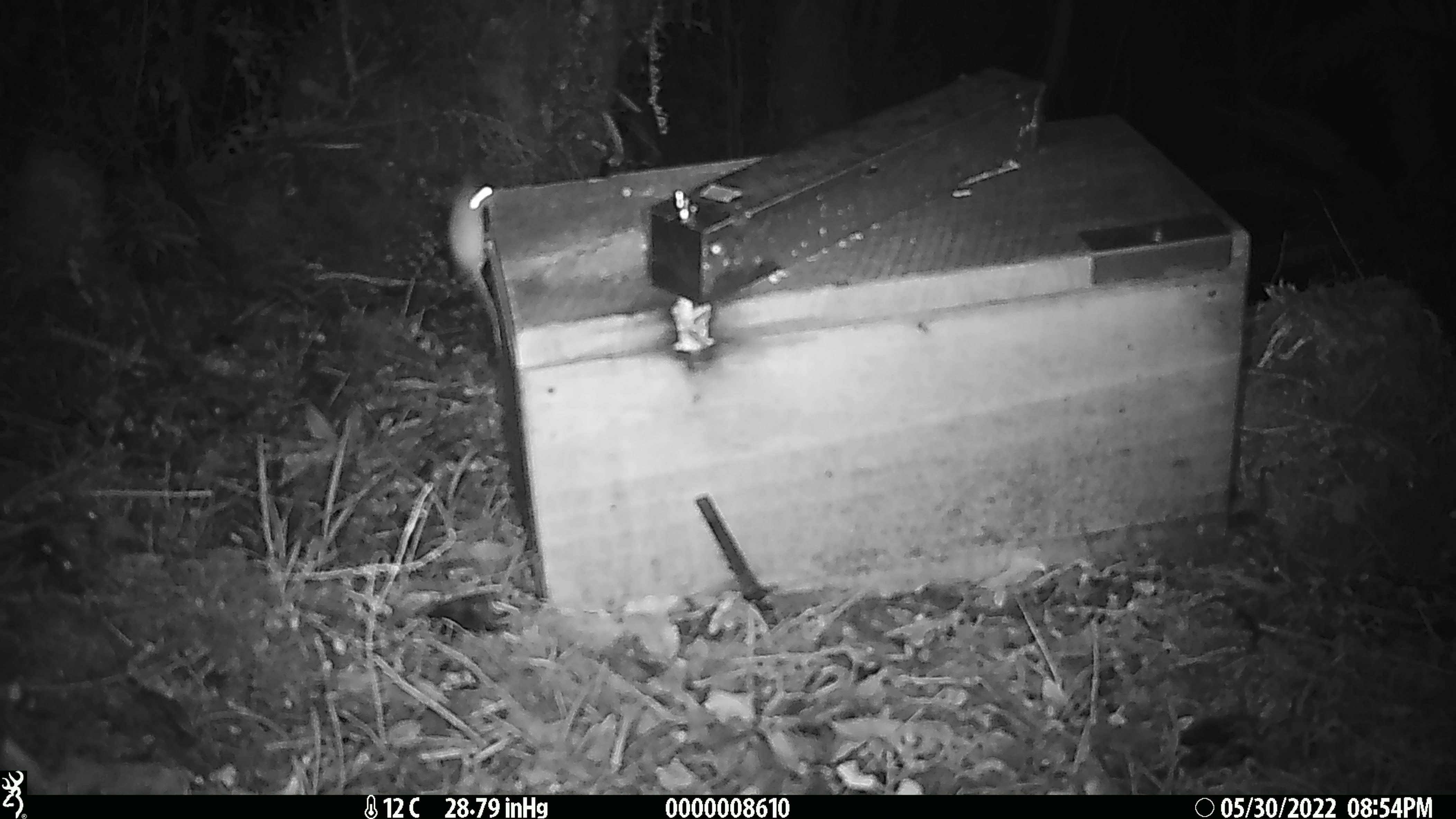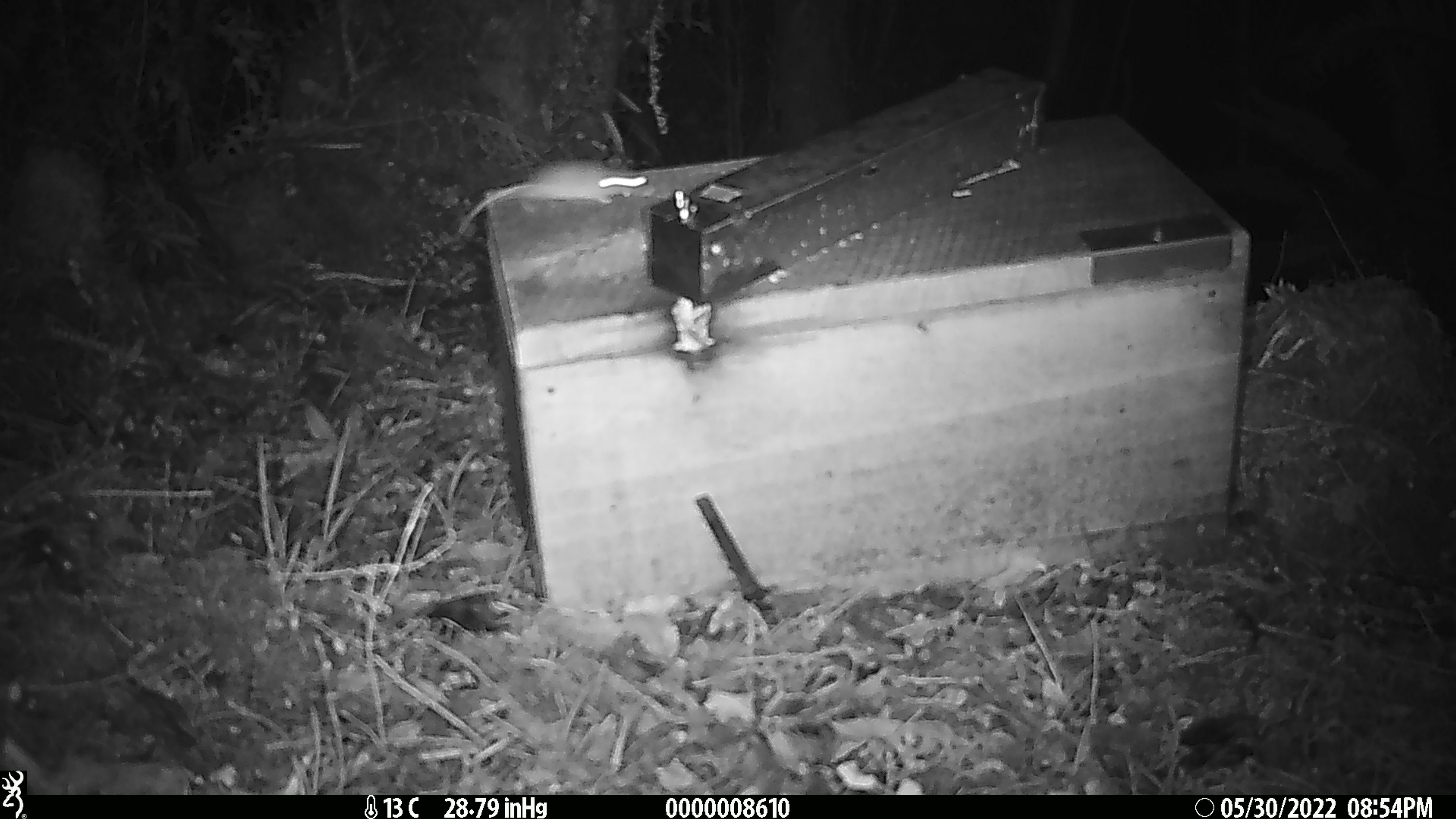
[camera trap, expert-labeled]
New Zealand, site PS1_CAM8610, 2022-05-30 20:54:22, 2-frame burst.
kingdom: Animalia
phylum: Chordata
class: Mammalia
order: Rodentia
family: Muridae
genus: Mus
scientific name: Mus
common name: mouse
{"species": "mouse (Mus)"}